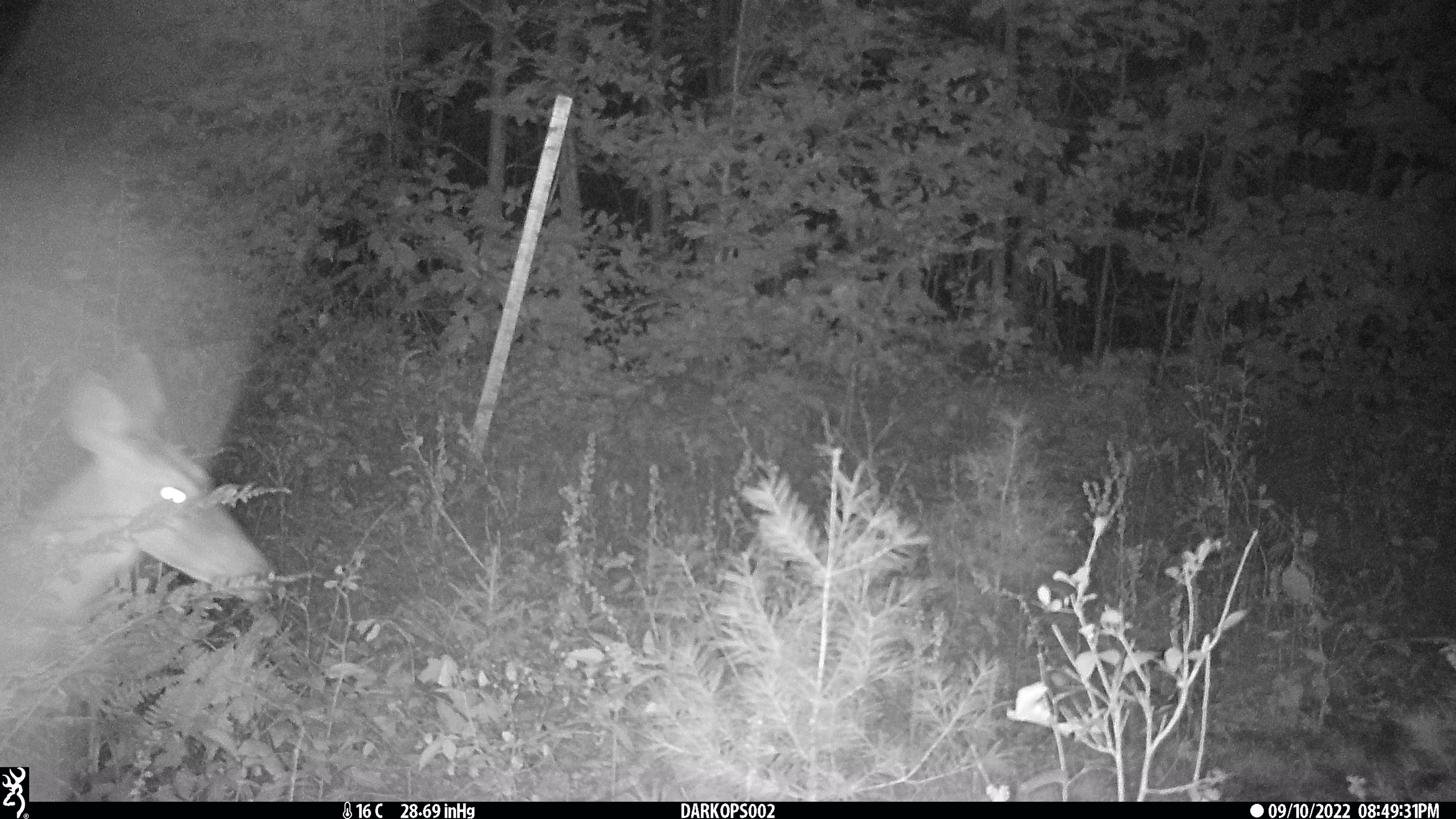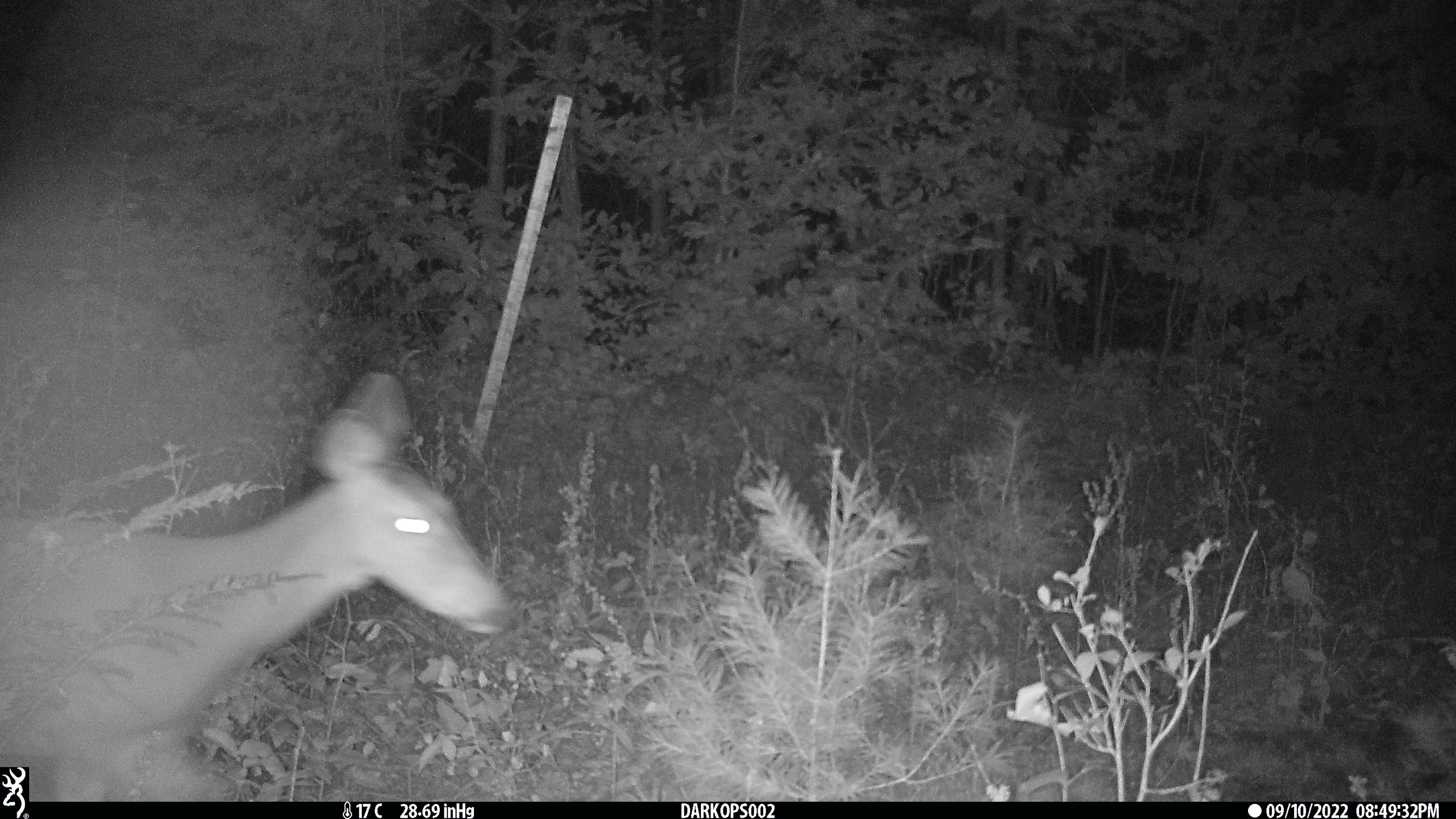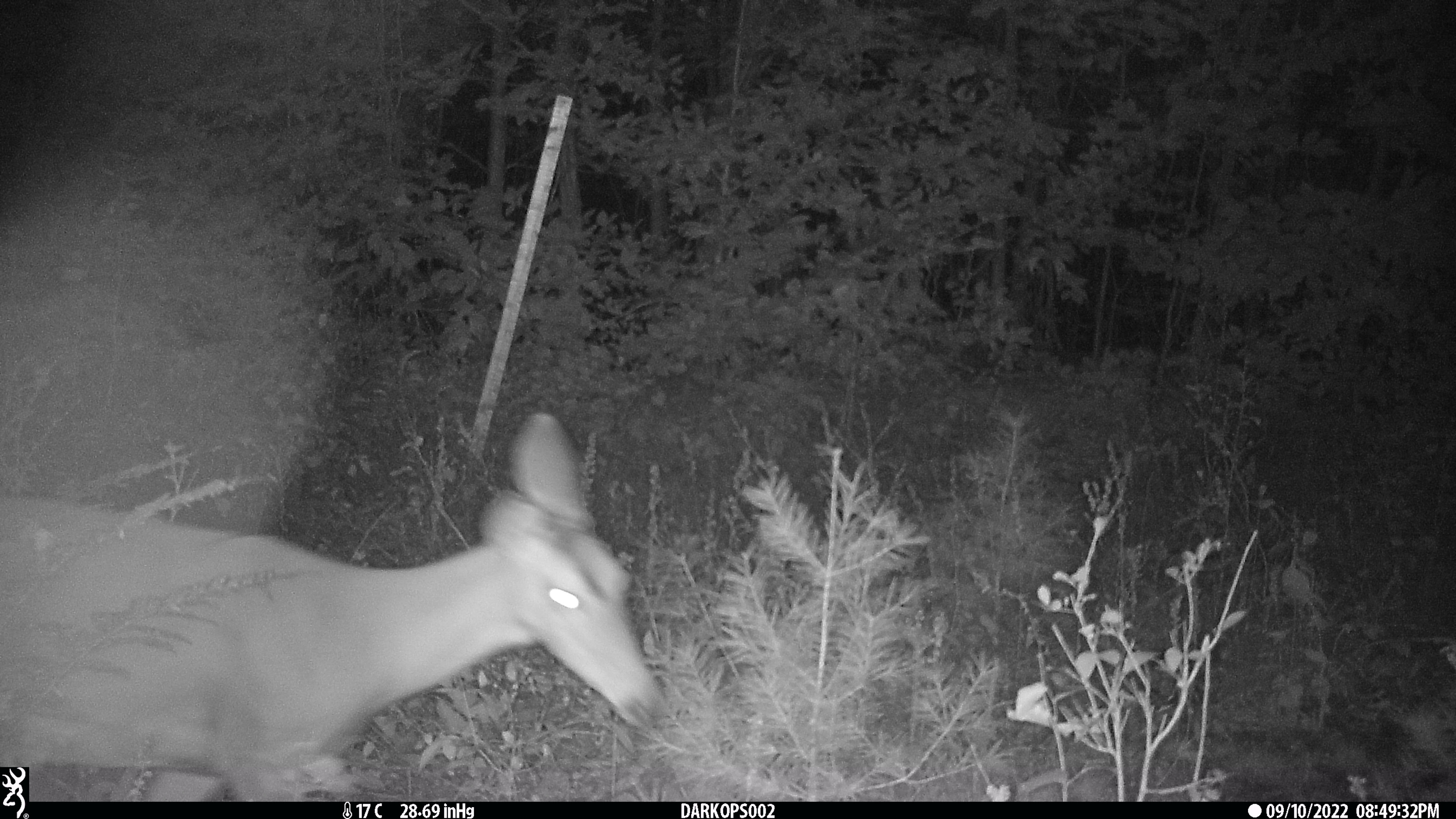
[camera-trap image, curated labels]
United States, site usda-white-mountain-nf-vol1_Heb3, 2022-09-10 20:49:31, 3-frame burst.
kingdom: Animalia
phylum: Chordata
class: Mammalia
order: Artiodactyla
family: Cervidae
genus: Odocoileus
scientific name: Odocoileus virginianus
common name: white-tailed deer